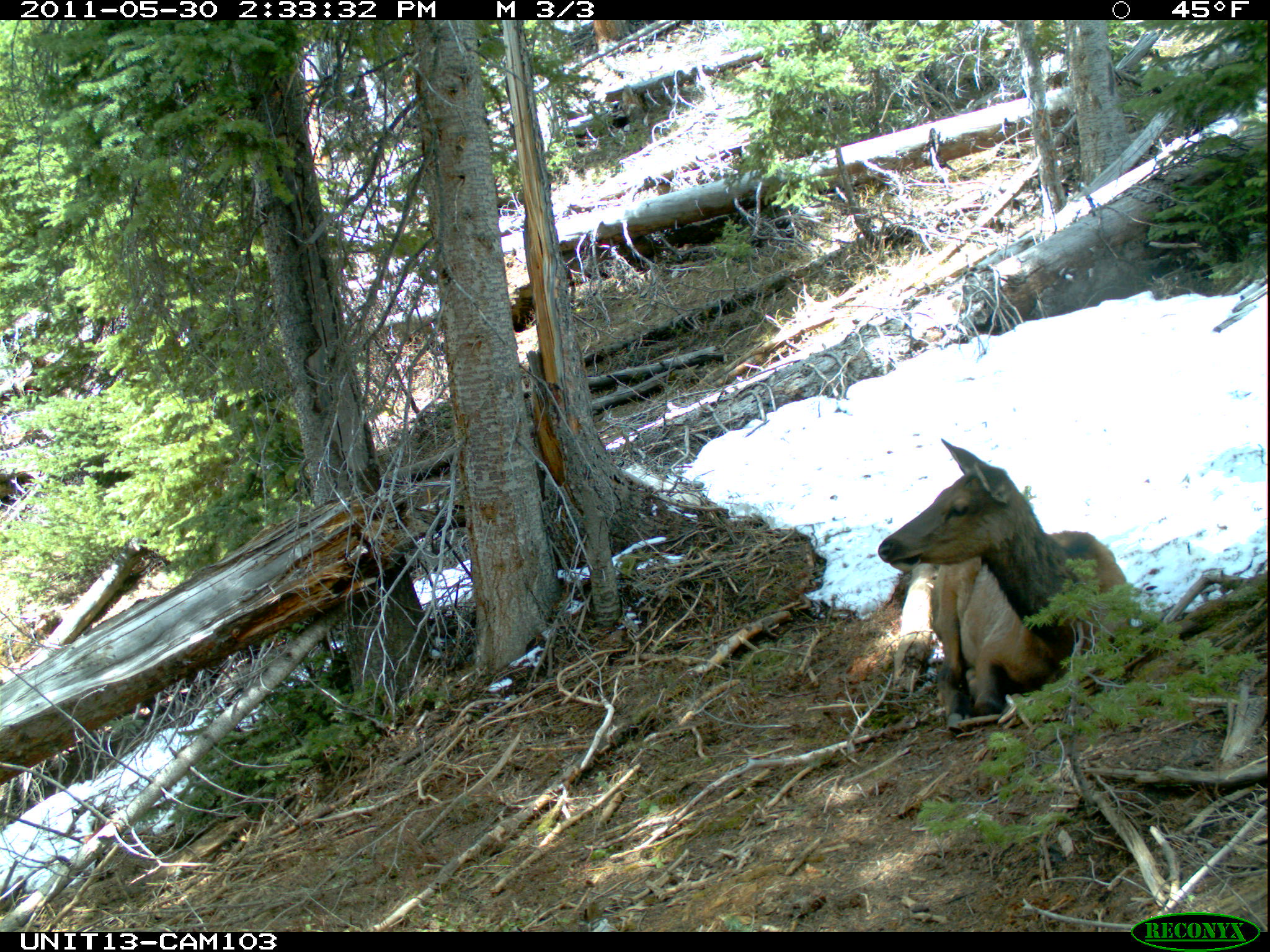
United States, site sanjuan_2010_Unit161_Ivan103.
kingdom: Animalia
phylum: Chordata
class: Mammalia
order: Artiodactyla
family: Cervidae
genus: Cervus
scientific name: Cervus elaphus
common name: red deer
Cervus elaphus (red deer).